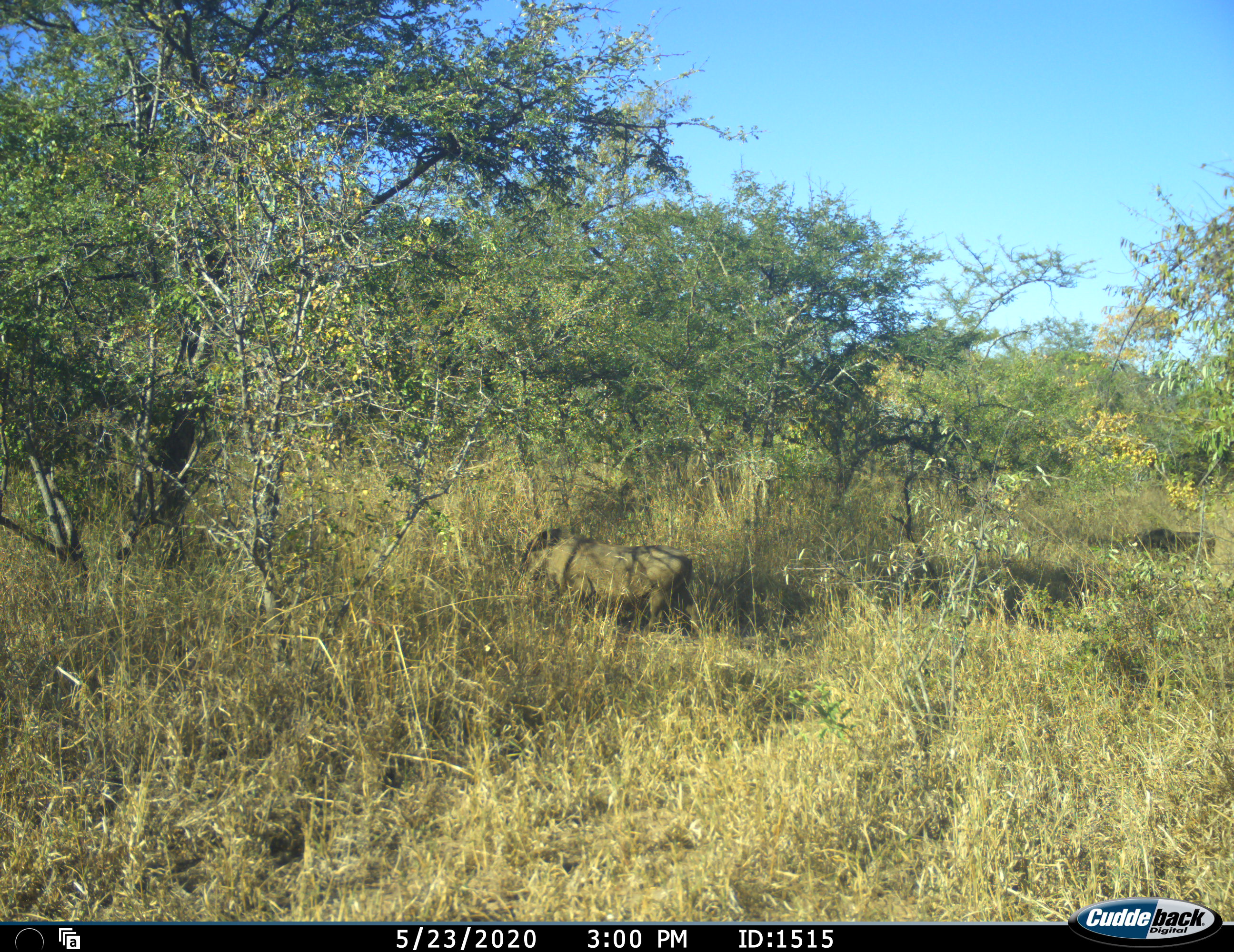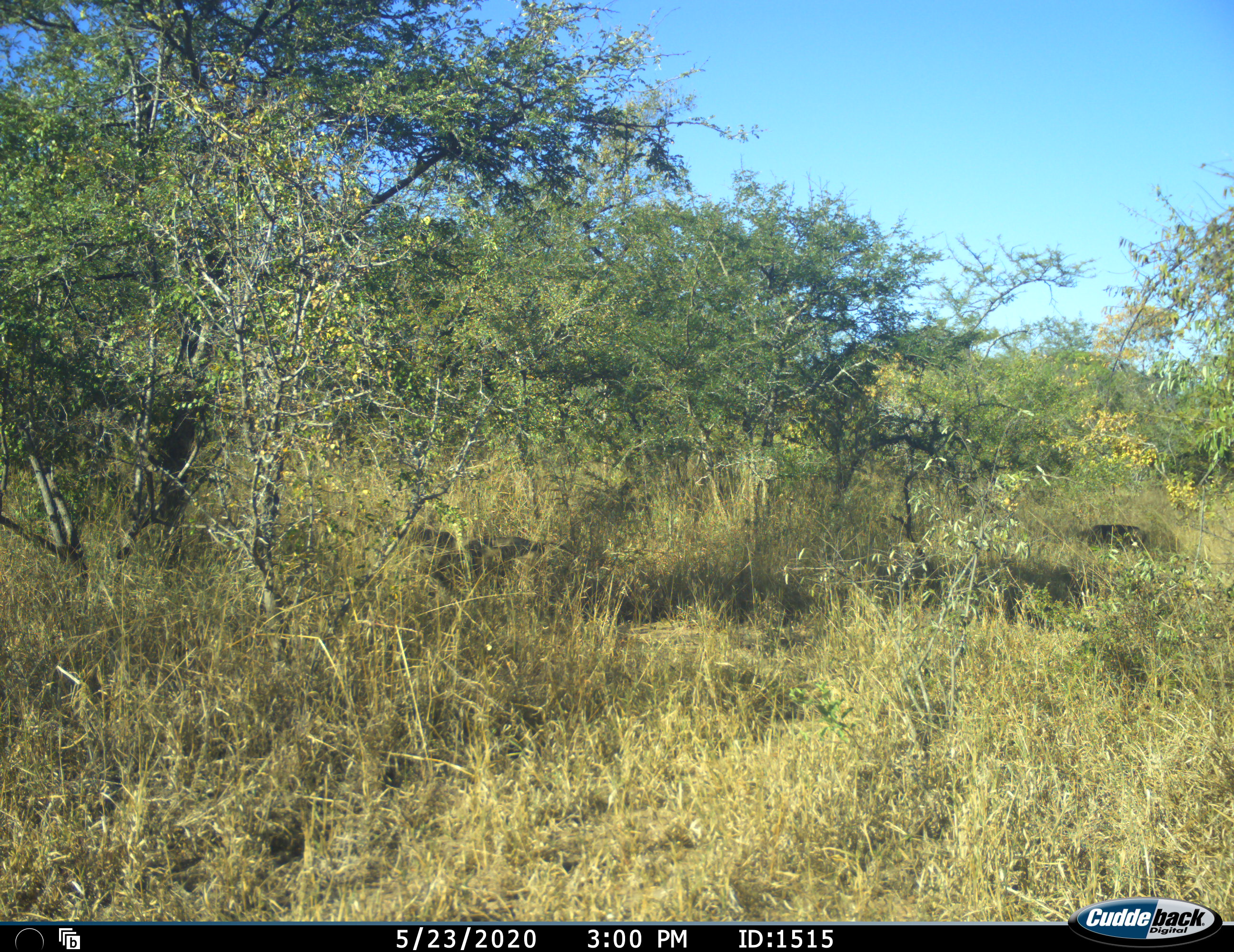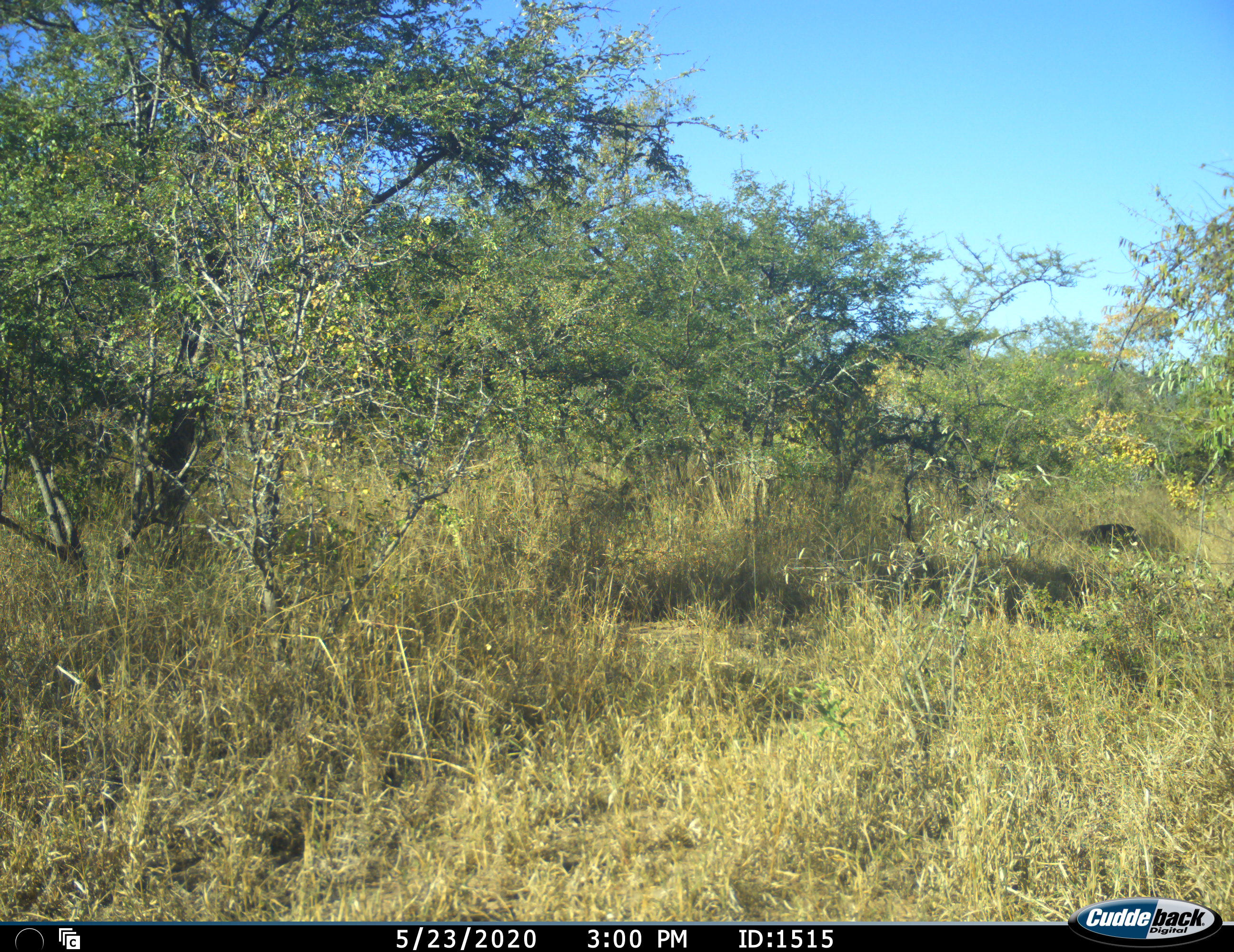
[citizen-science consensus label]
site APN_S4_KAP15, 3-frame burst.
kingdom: Animalia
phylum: Chordata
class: Mammalia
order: Artiodactyla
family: Suidae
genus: Phacochoerus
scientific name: Phacochoerus africanus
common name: warthog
Warthog (Phacochoerus africanus), count 2. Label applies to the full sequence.